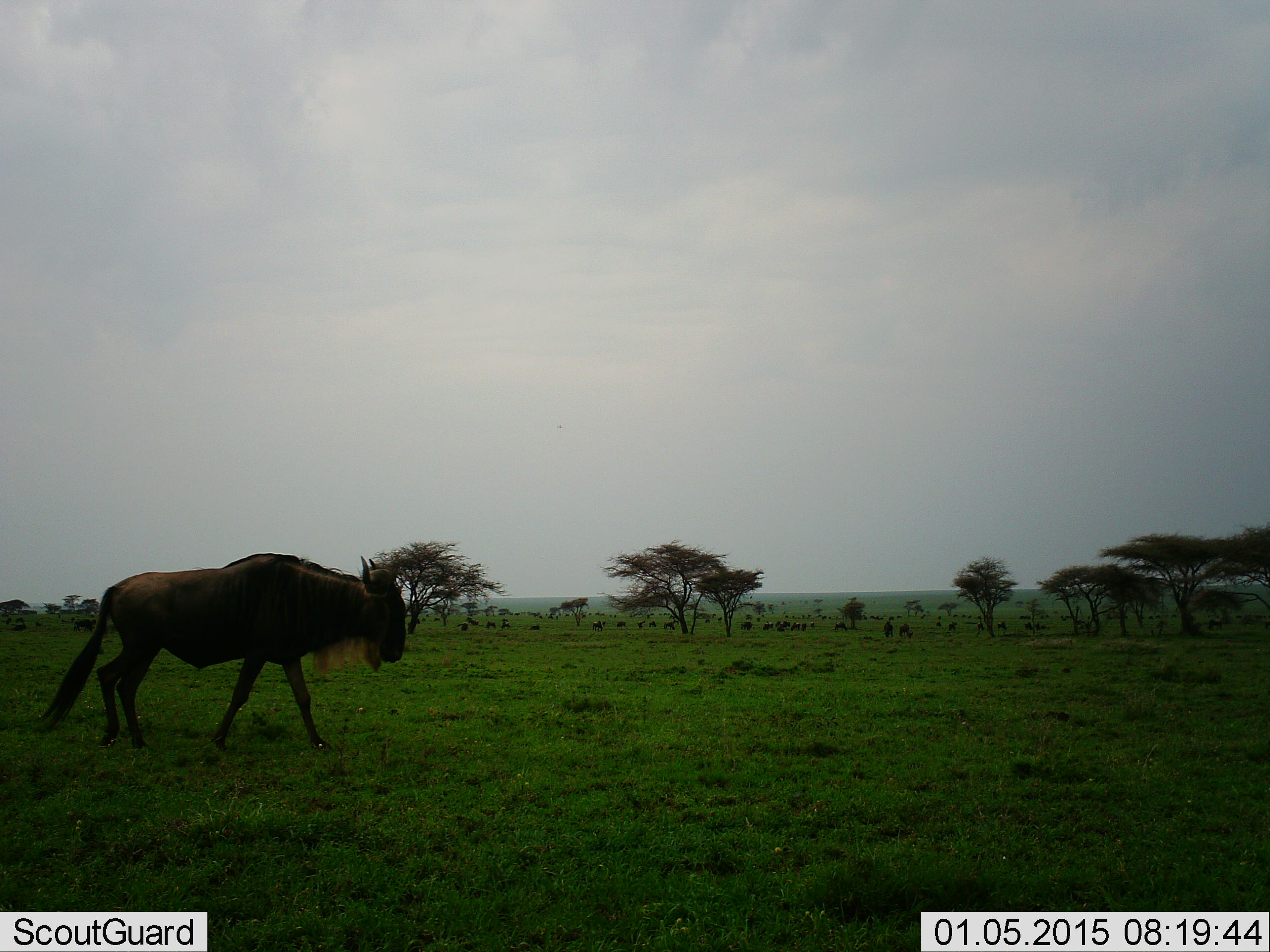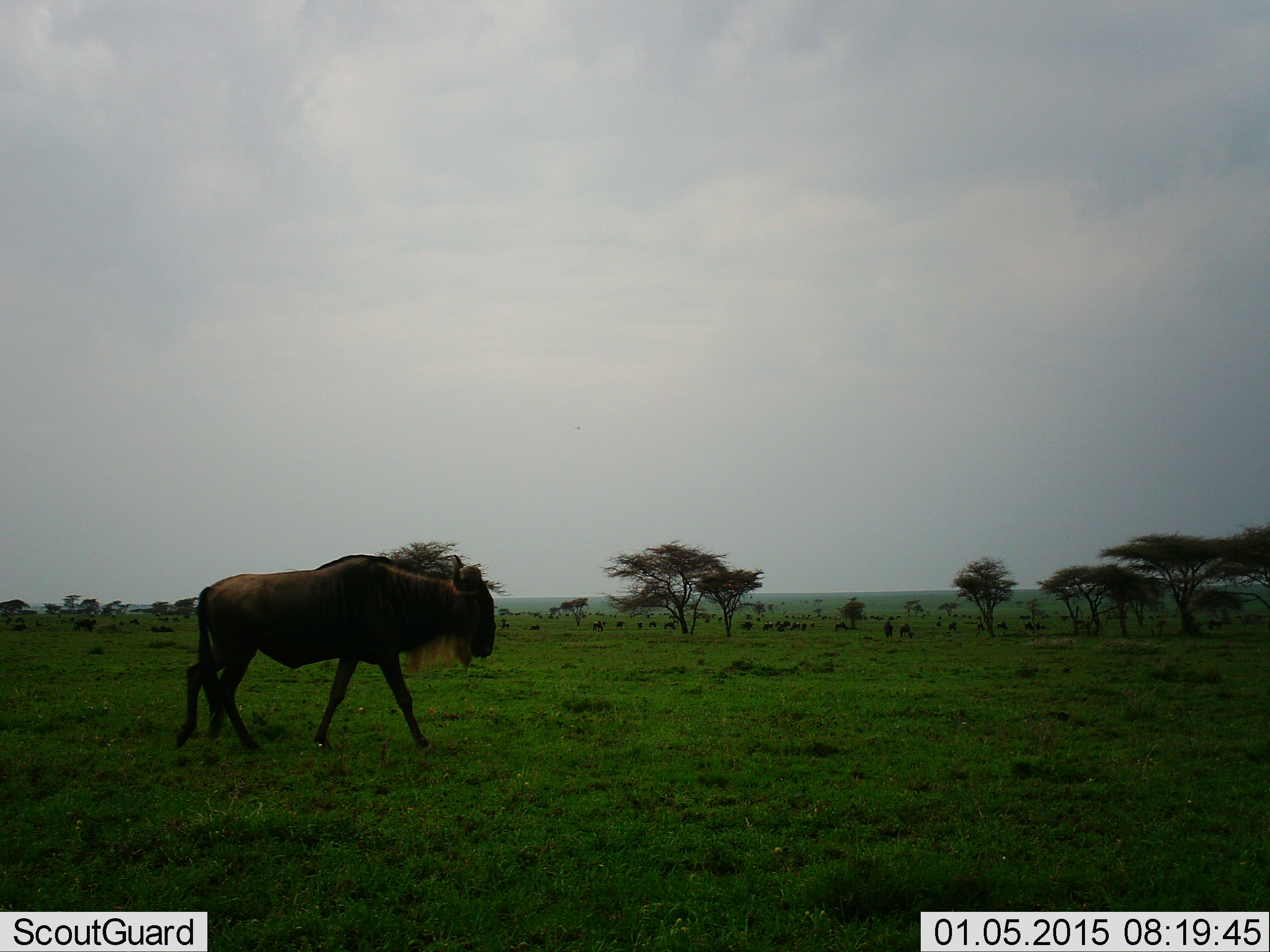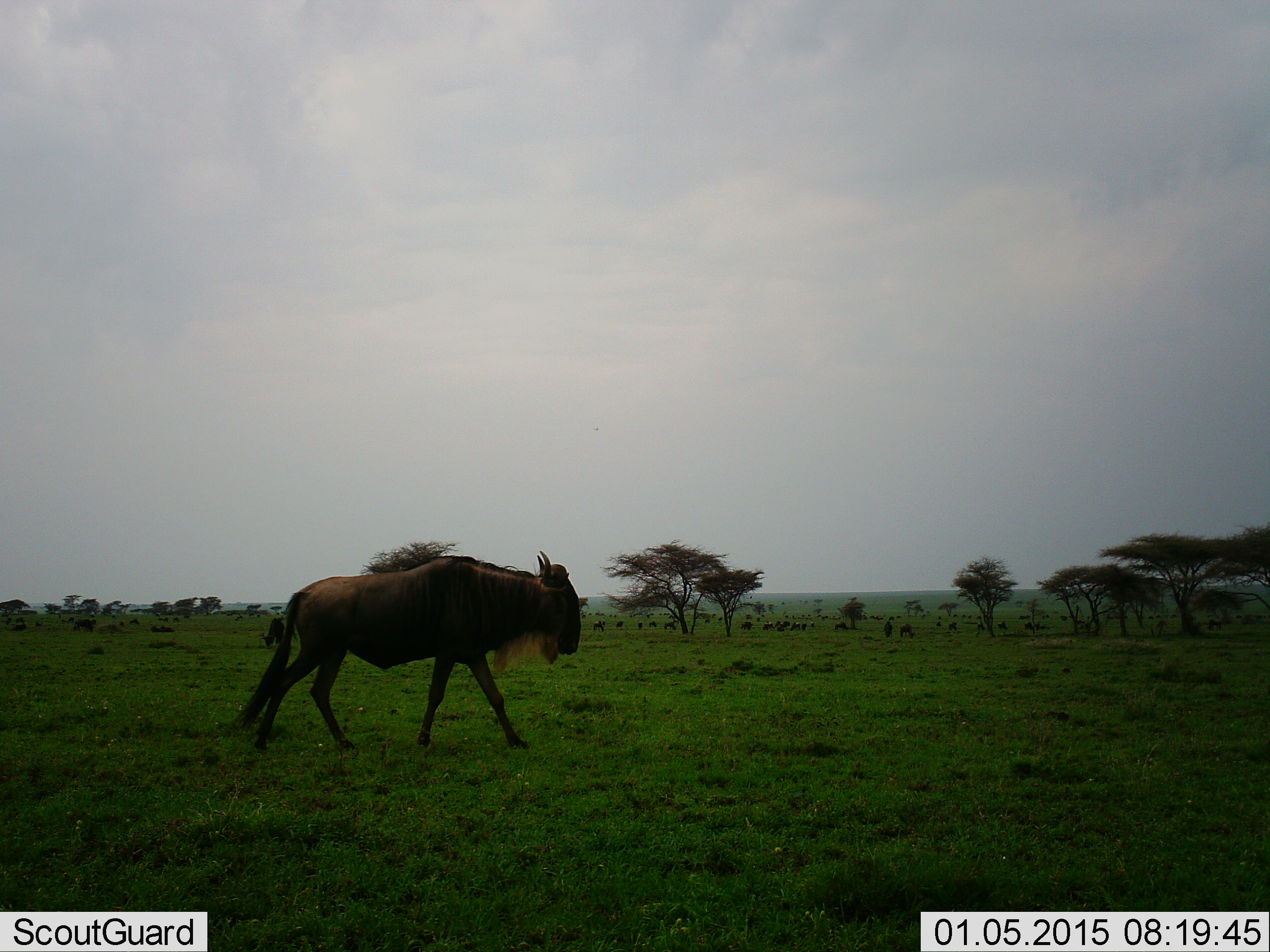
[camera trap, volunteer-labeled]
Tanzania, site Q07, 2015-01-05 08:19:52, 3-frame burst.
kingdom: Animalia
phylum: Chordata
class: Mammalia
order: Artiodactyla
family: Bovidae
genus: Connochaetes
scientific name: Connochaetes taurinus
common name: blue wildebeest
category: wildebeest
Wildebeest (blue wildebeest) (Connochaetes taurinus), count 1. Behavior (volunteer vote fractions): standing 20%, resting 0%, moving 80%, interacting 0%. Young present (vote fraction): 0%. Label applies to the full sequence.